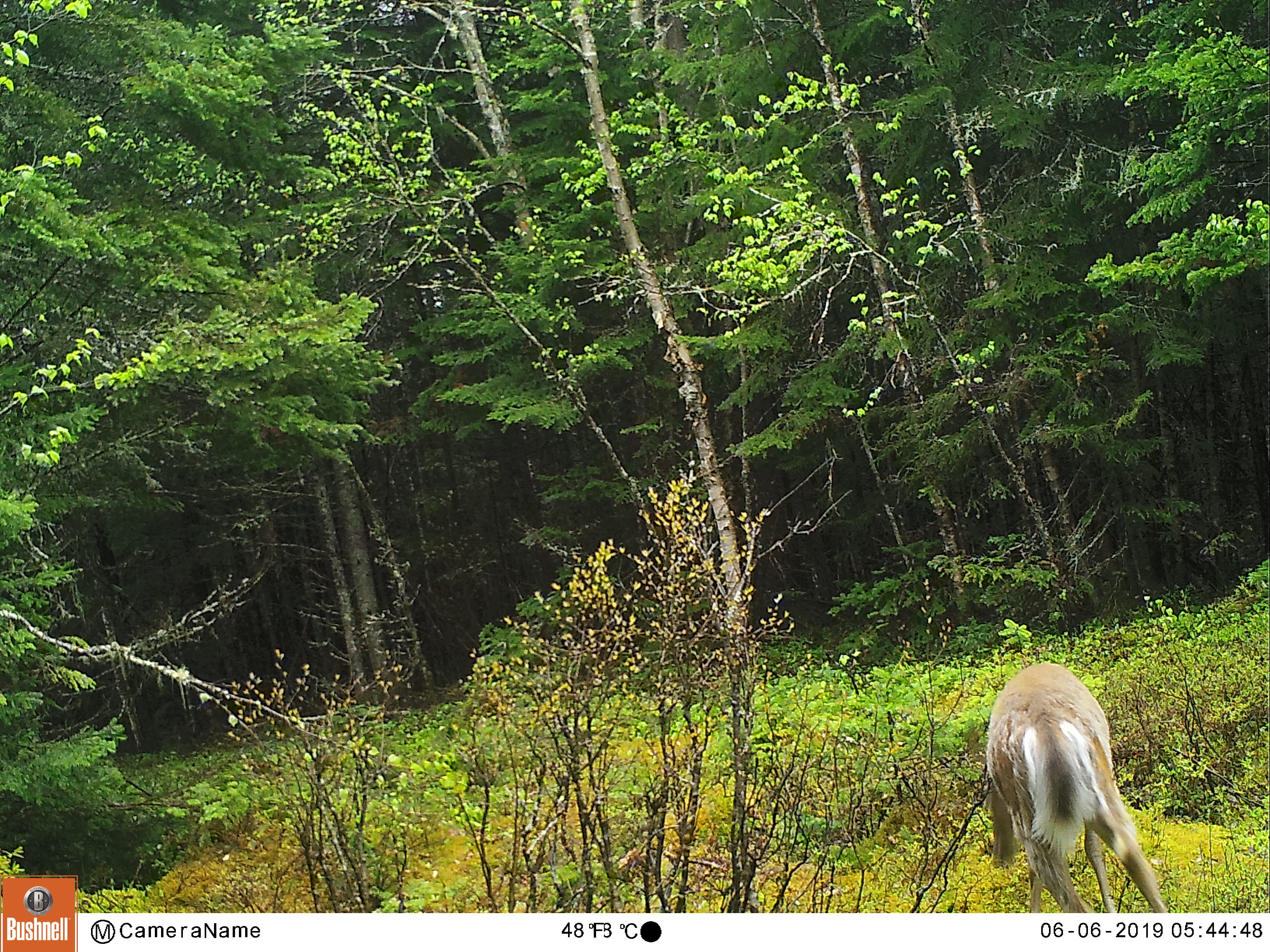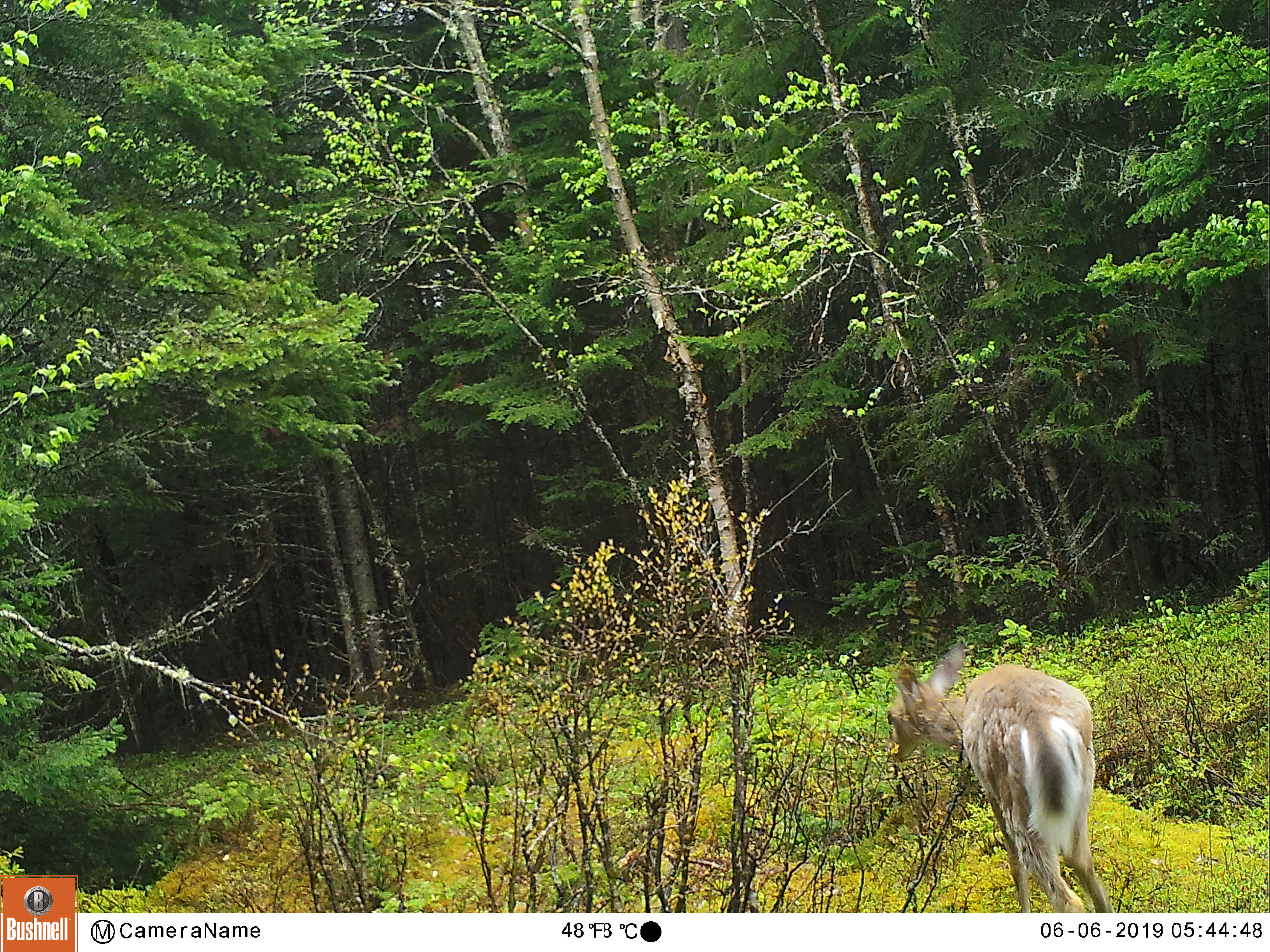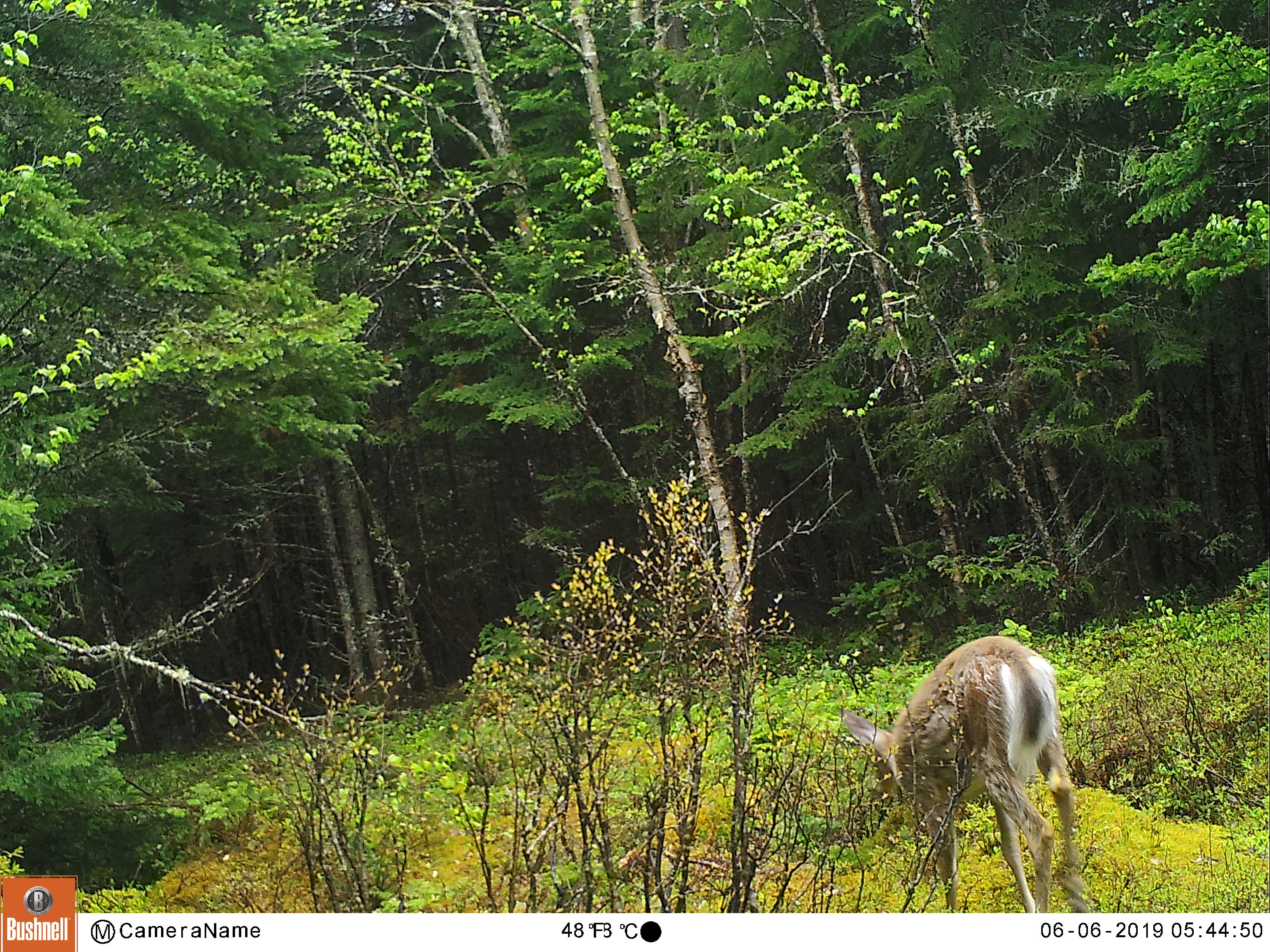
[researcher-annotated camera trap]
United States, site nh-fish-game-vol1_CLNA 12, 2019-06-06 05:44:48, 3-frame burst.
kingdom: Animalia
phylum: Chordata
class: Mammalia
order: Artiodactyla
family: Cervidae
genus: Odocoileus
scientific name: Odocoileus virginianus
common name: white-tailed deer